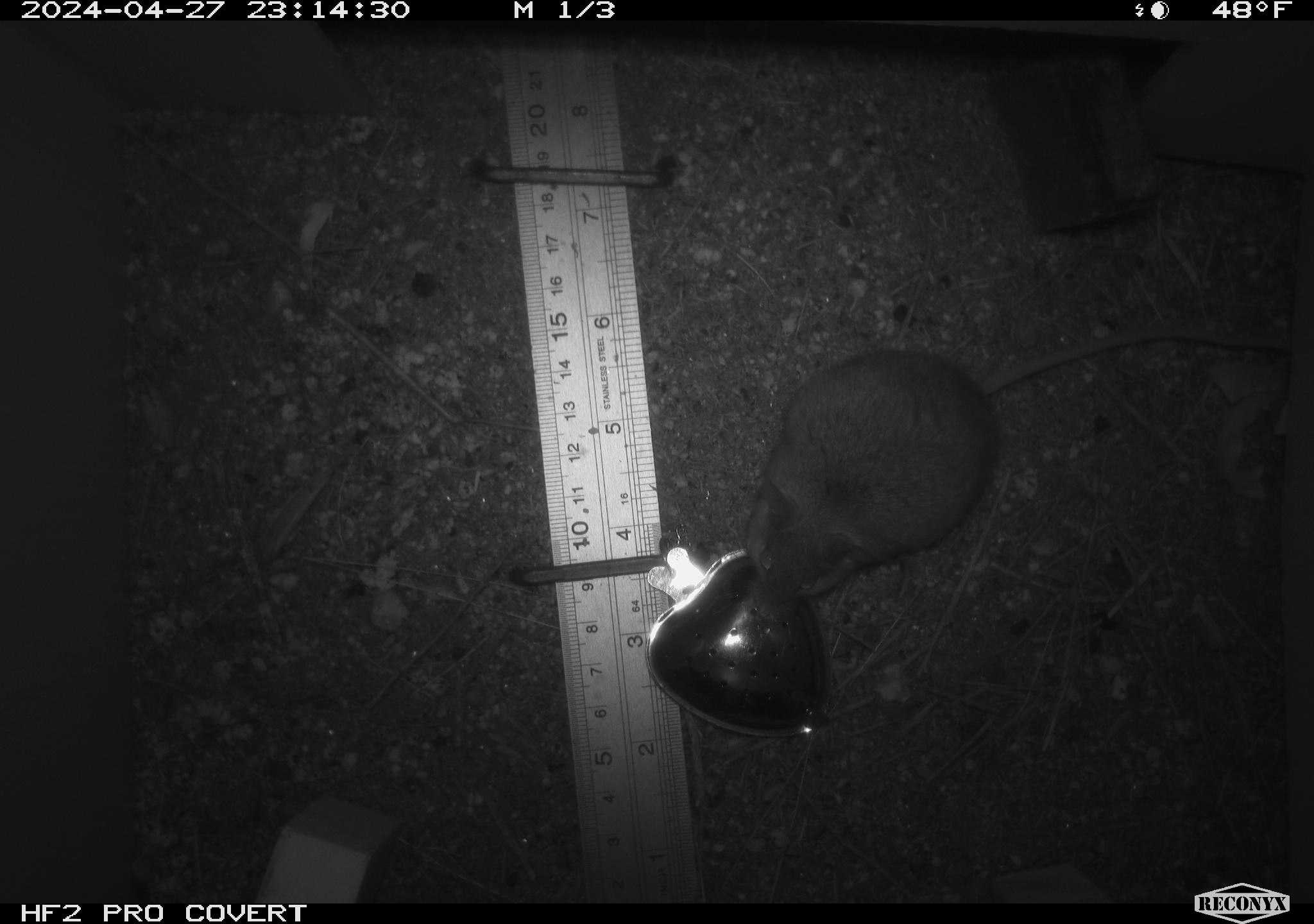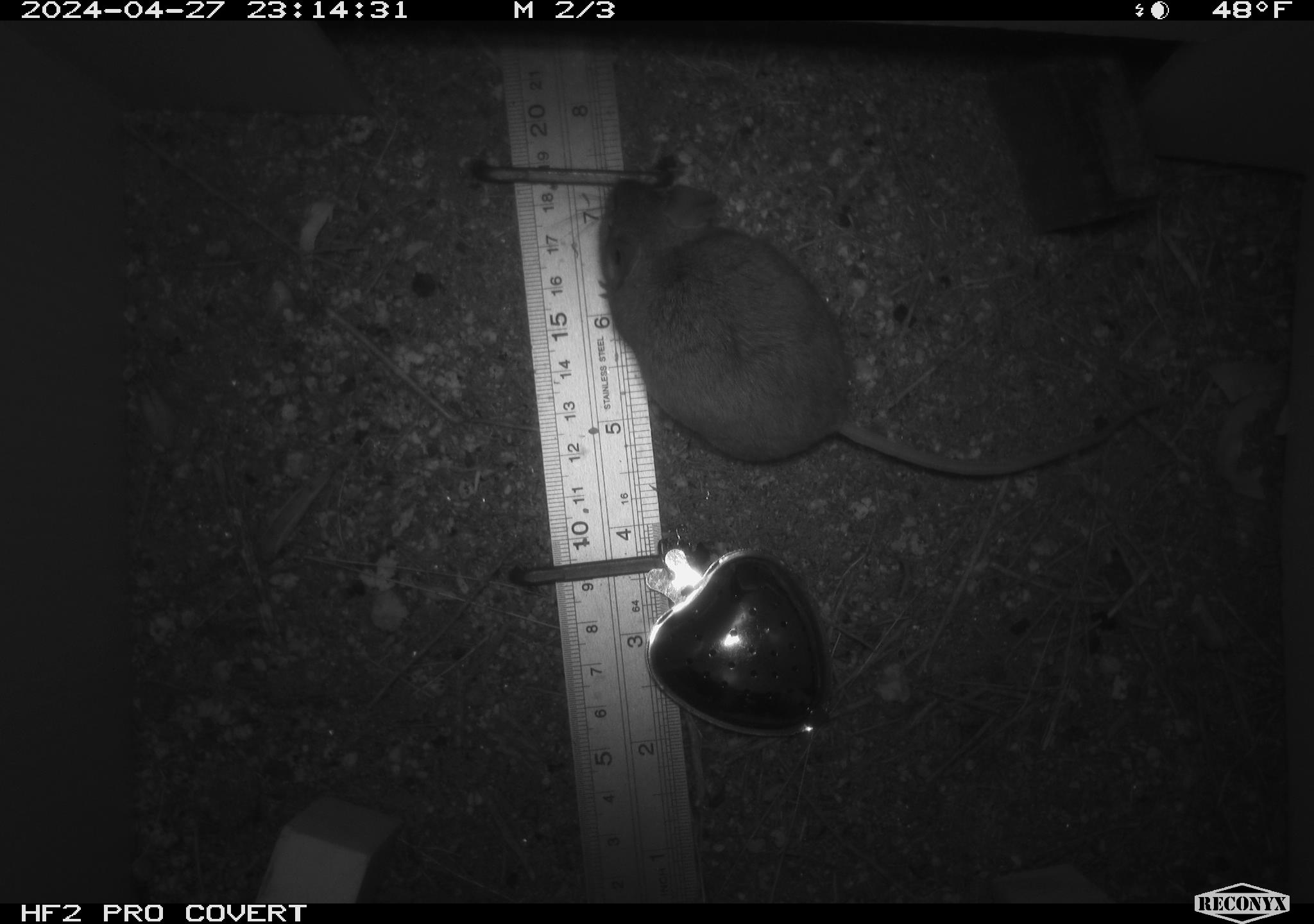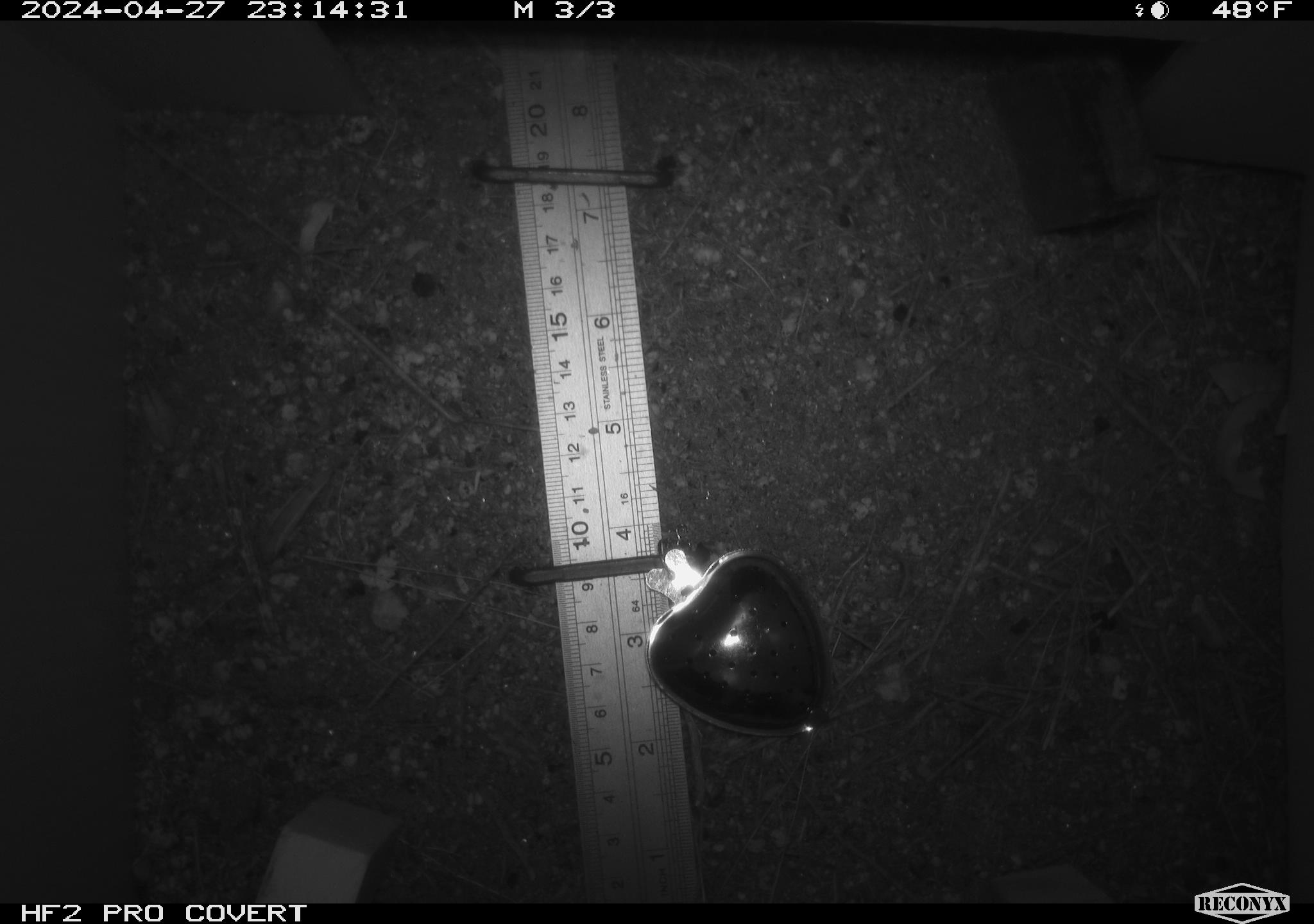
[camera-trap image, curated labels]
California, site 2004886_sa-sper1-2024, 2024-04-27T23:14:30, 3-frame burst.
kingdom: Animalia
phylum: Chordata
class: Mammalia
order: Rodentia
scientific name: Rodentia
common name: mouse species